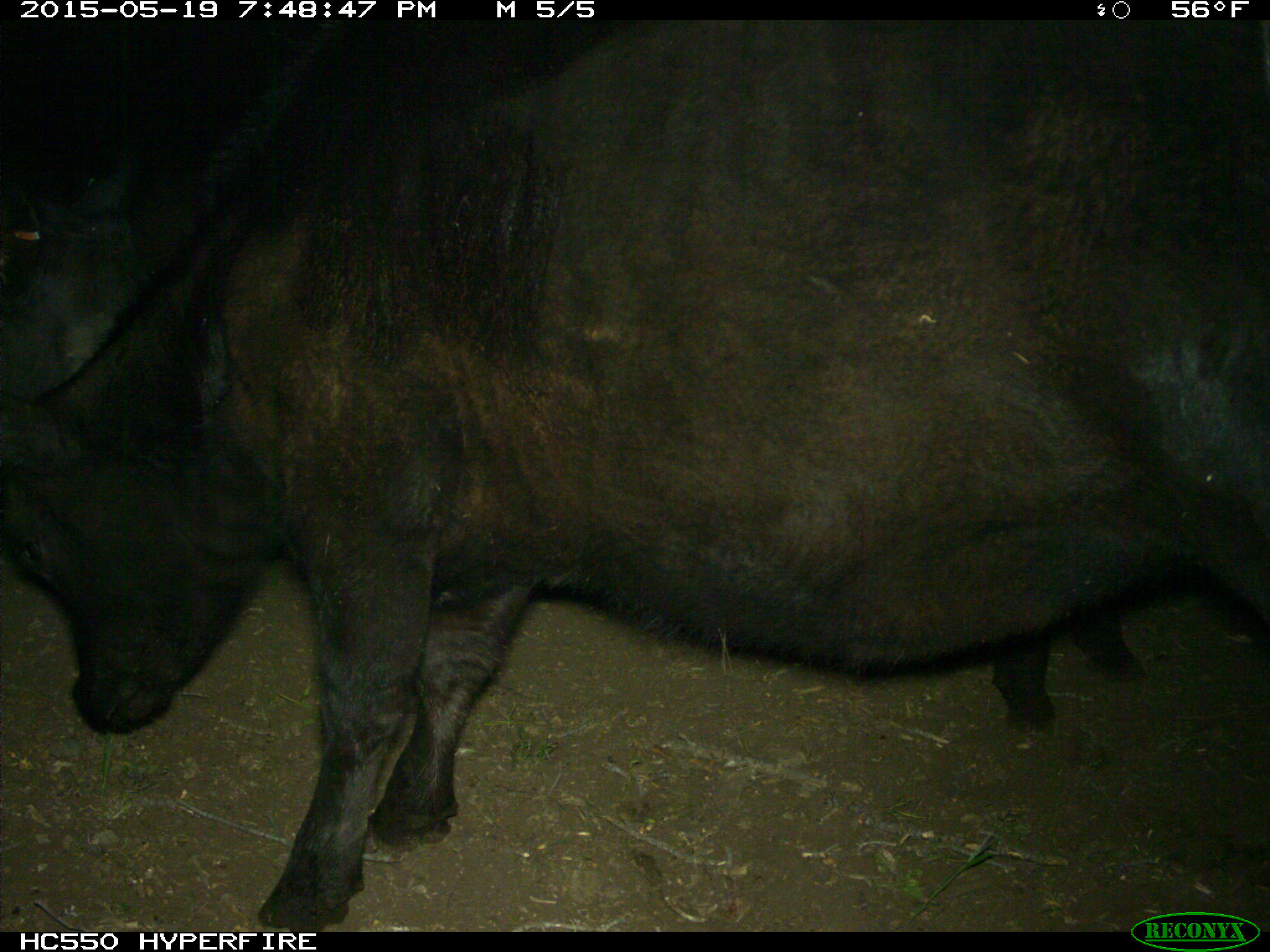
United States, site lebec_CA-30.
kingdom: Animalia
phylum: Chordata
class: Mammalia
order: Artiodactyla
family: Bovidae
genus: Bos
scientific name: Bos taurus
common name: domestic cow